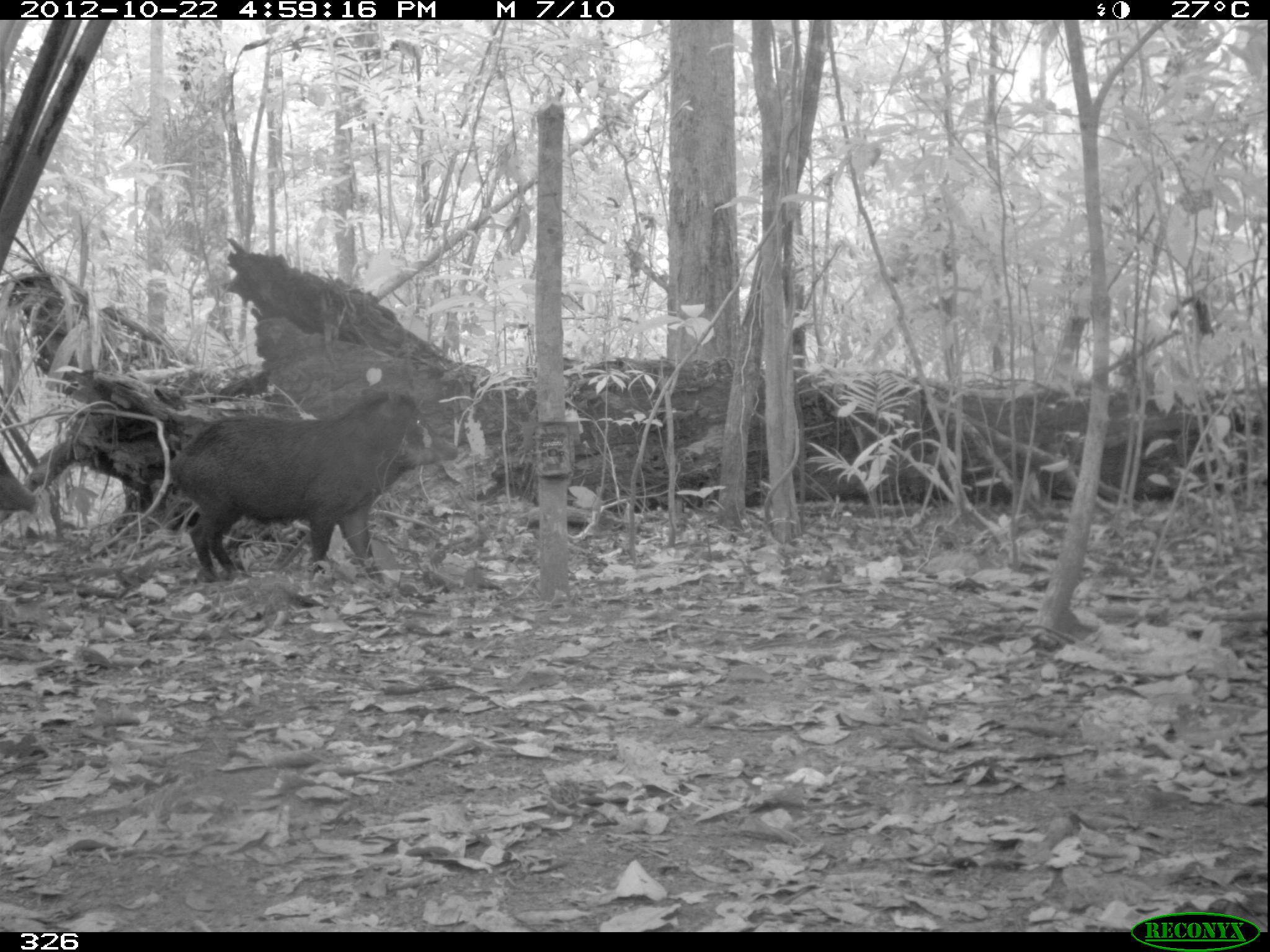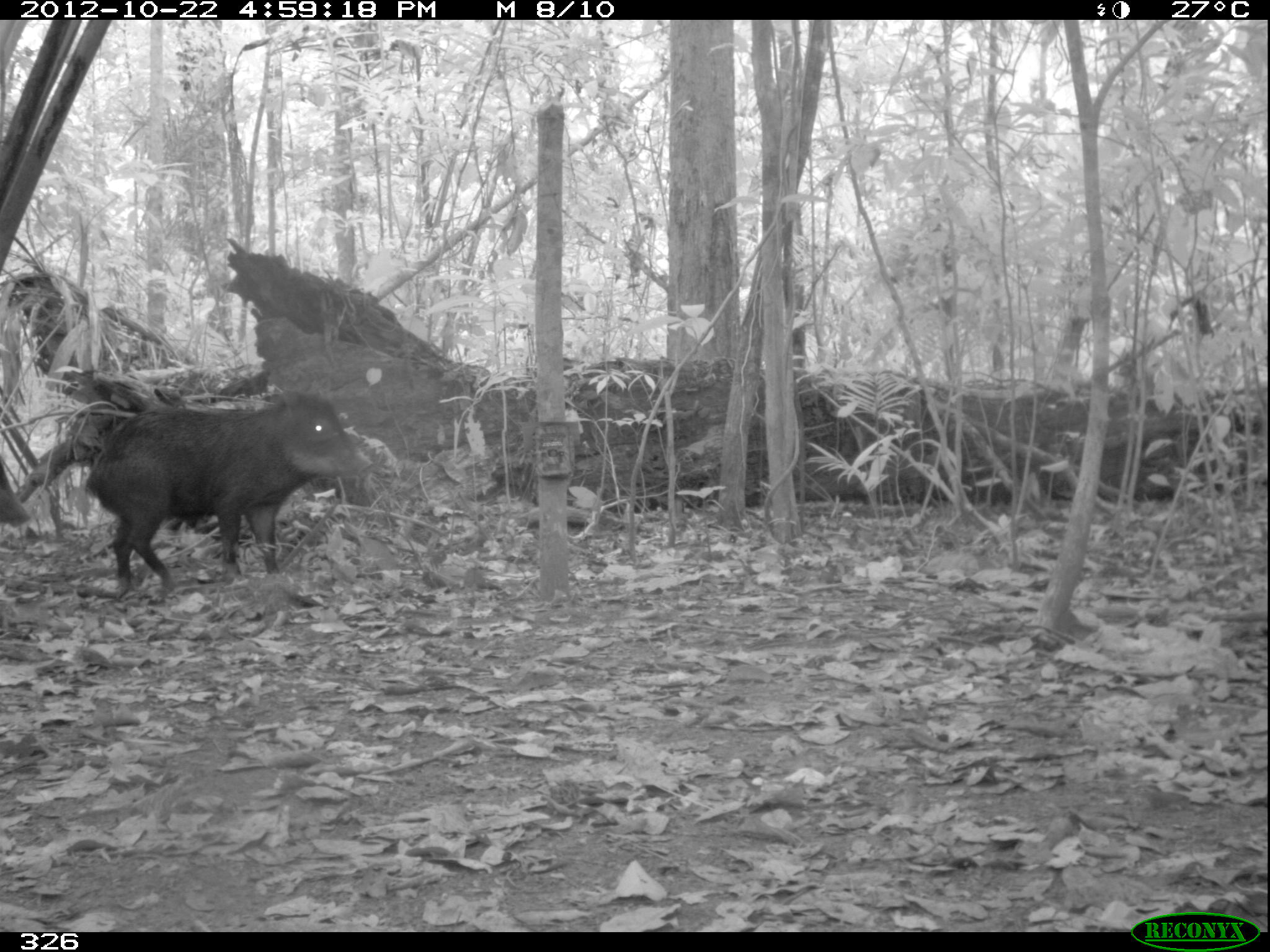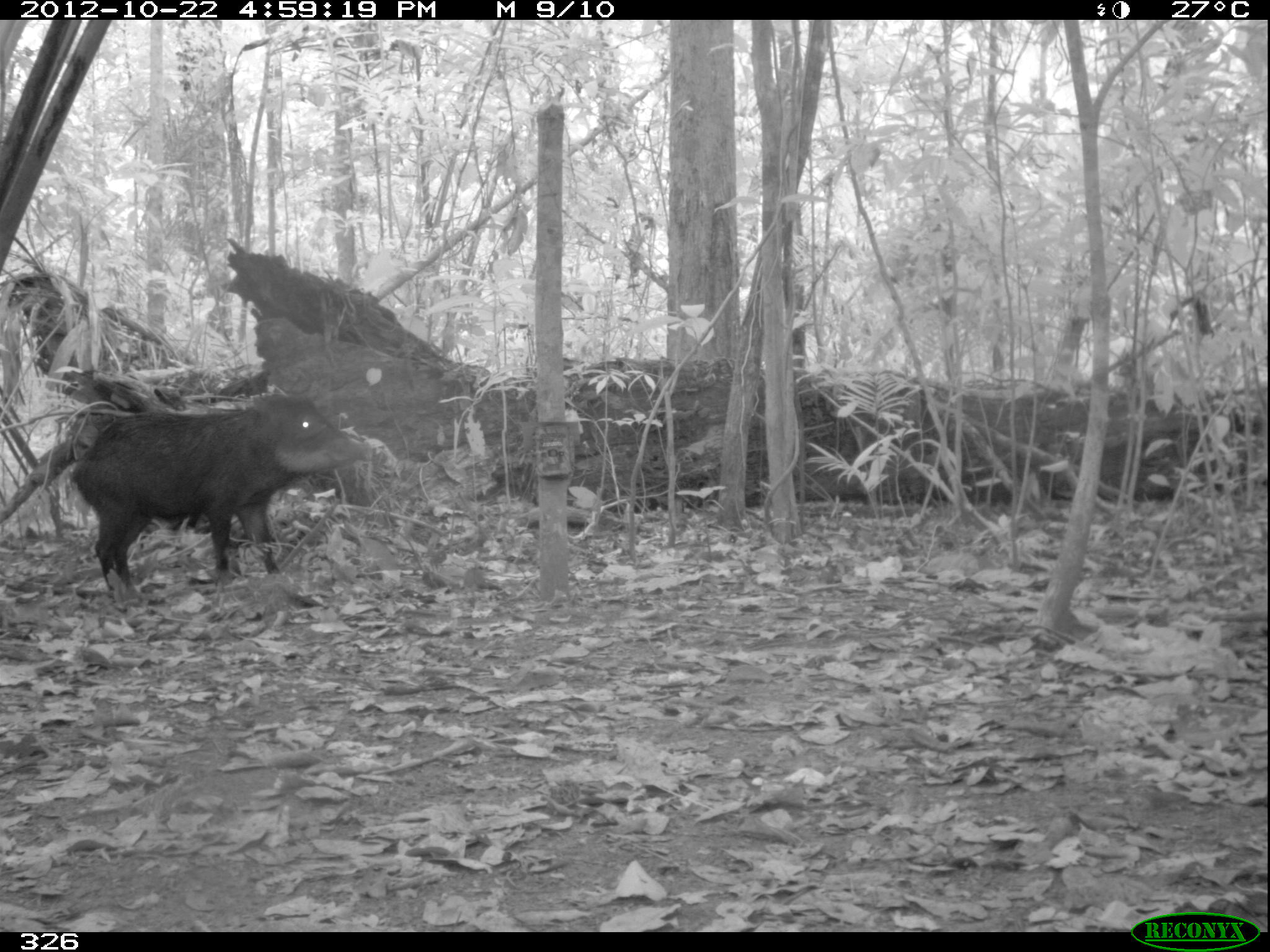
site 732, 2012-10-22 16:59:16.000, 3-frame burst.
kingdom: Animalia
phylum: Chordata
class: Mammalia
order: Artiodactyla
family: Tayassuidae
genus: Tayassu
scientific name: Tayassu pecari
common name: white-lipped peccary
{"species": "Tayassu pecari (white-lipped peccary)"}